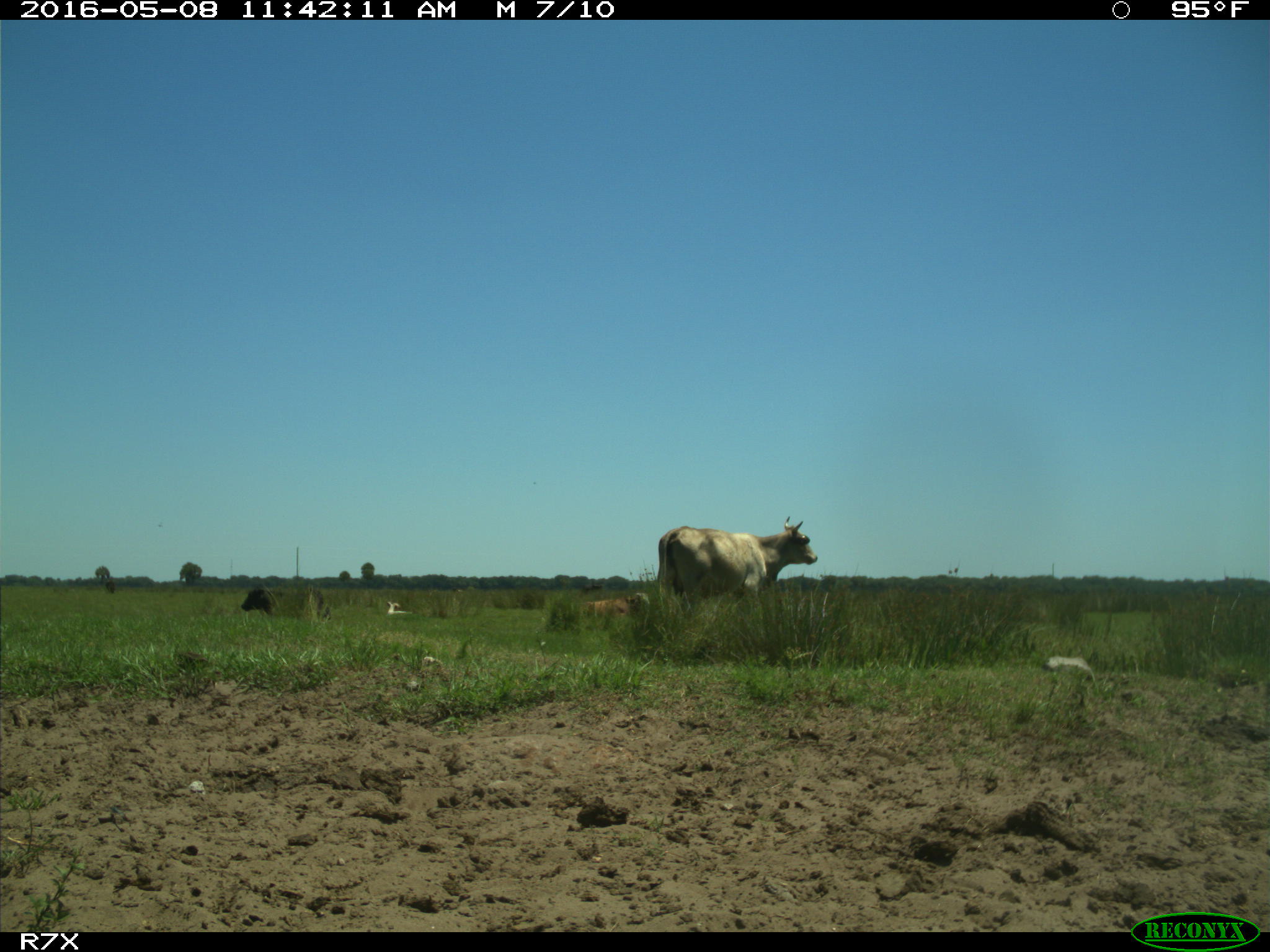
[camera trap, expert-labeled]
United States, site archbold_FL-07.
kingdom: Animalia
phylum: Chordata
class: Mammalia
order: Artiodactyla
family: Bovidae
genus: Bos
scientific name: Bos taurus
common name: domestic cow